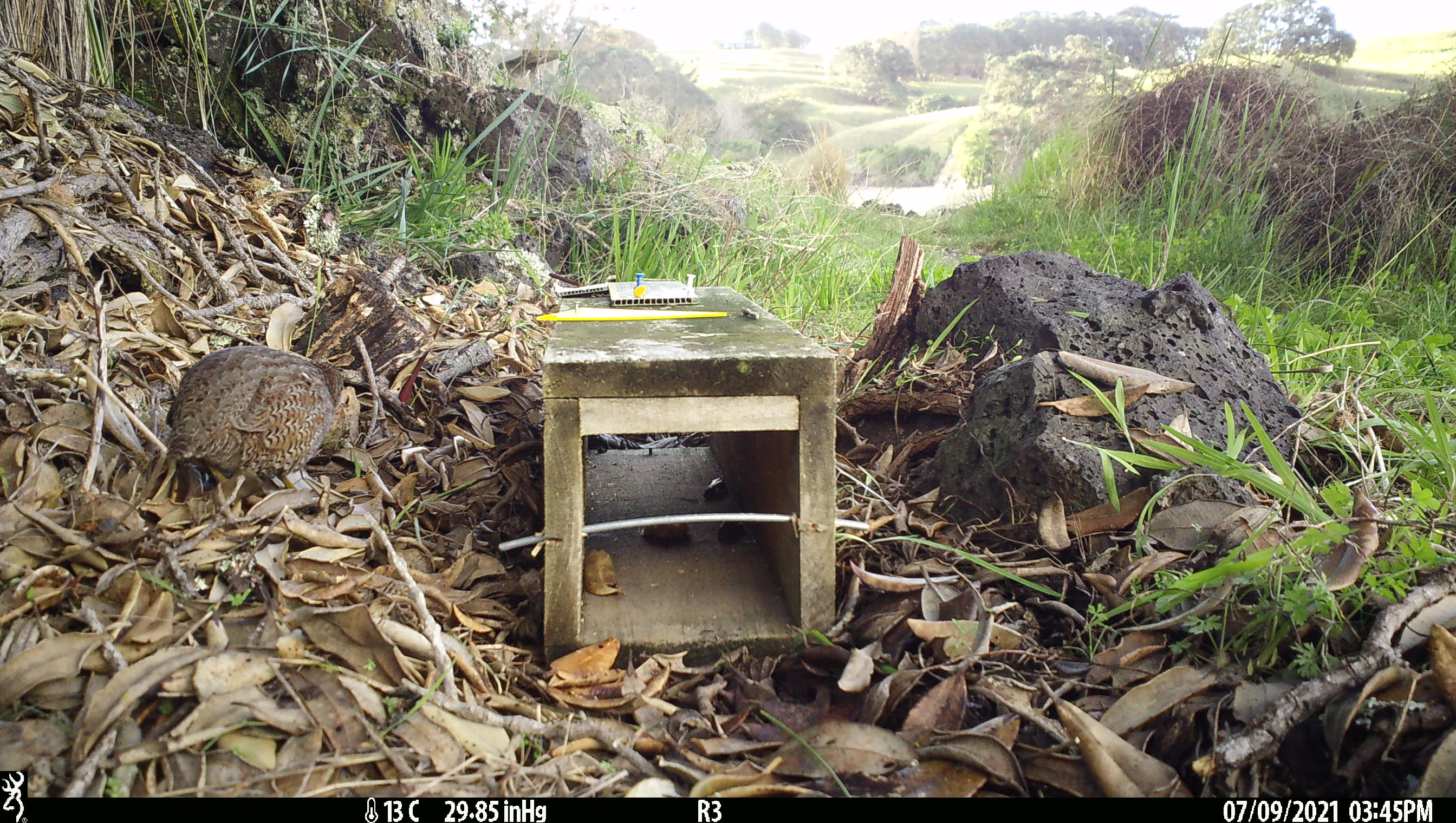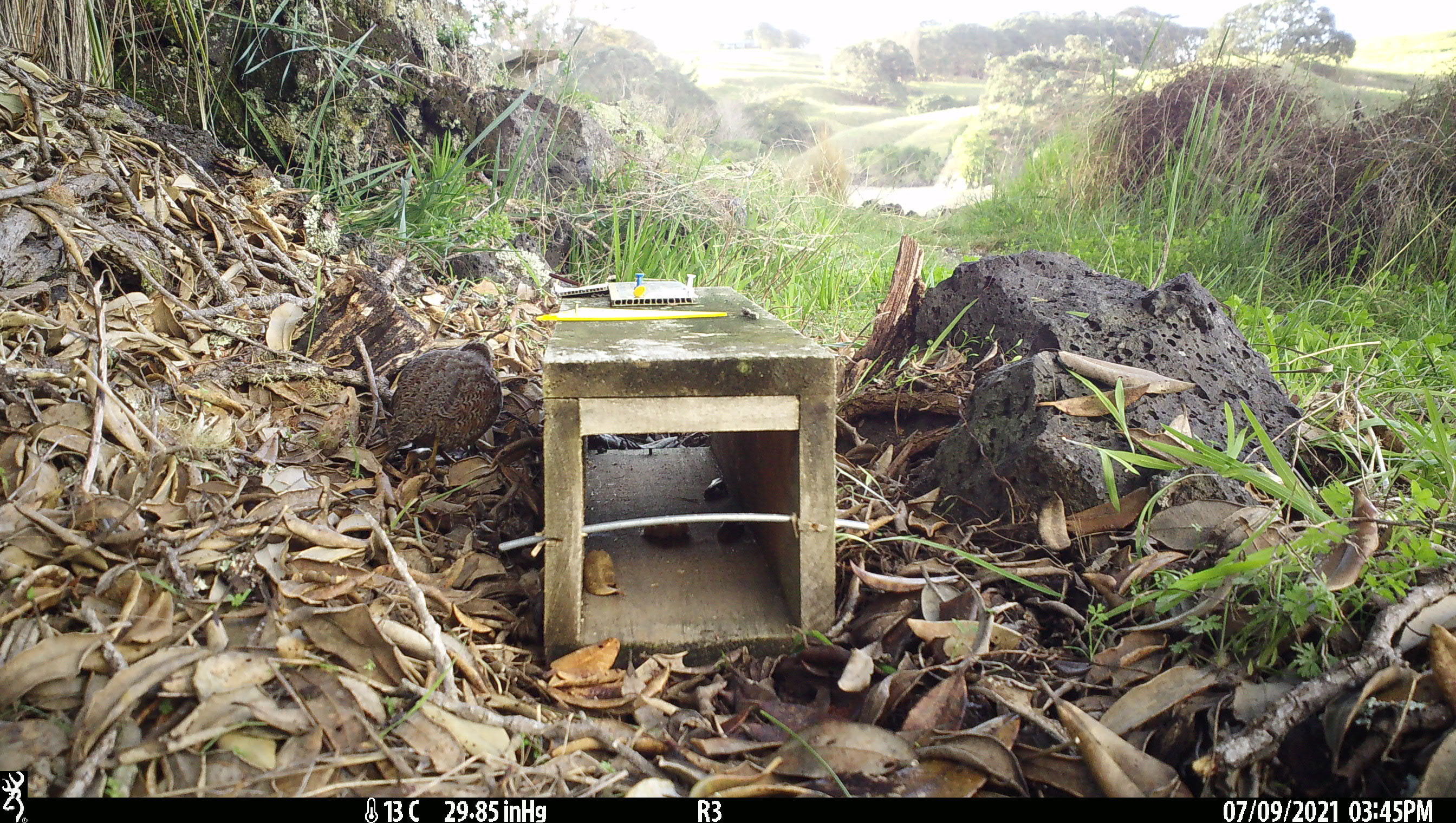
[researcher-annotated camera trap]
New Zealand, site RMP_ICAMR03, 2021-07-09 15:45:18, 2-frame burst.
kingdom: Animalia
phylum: Chordata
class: Aves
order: Galliformes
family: Phasianidae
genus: Synoicus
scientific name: Synoicus ypsilophorus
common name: brown quail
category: quail brown